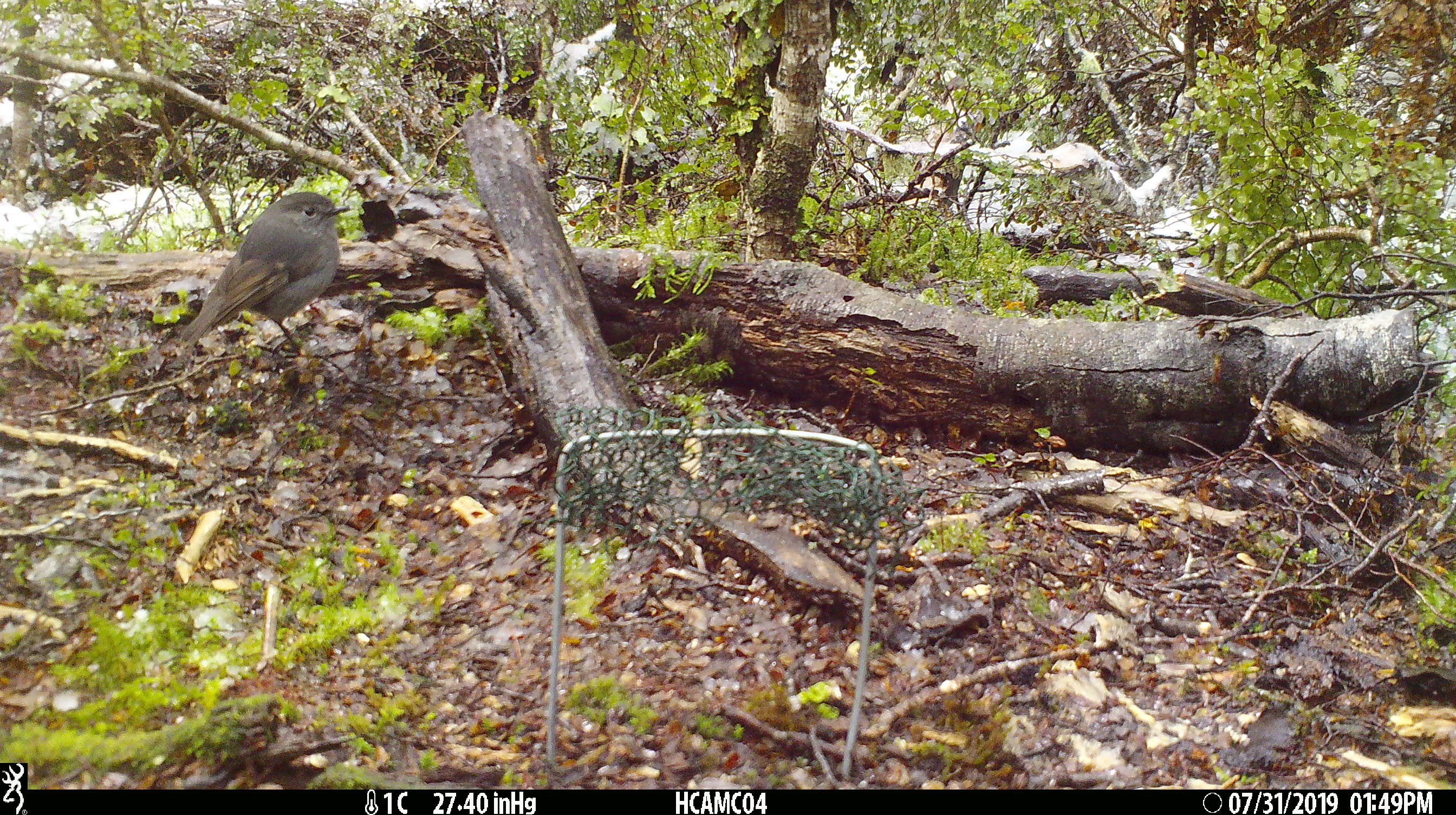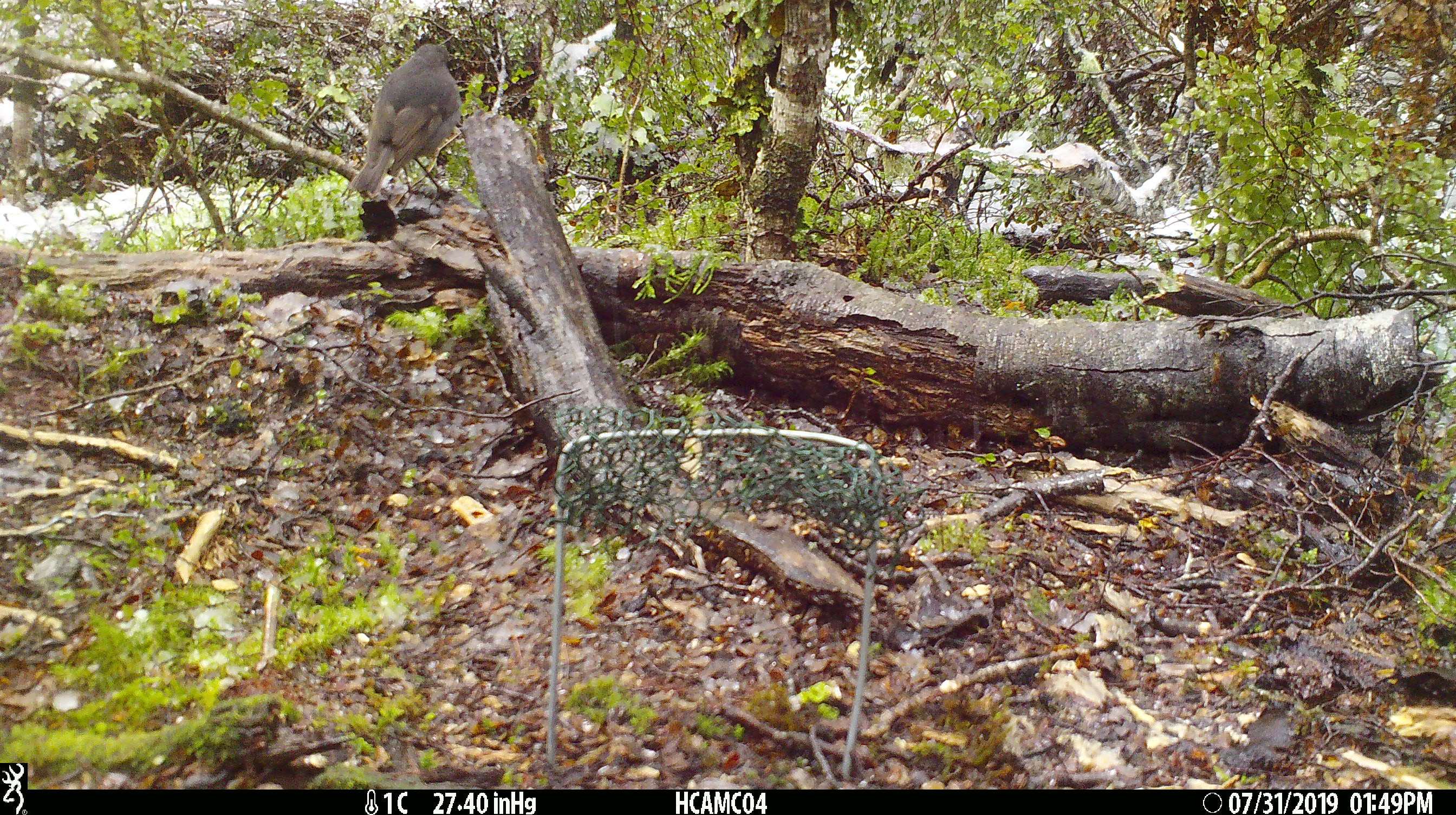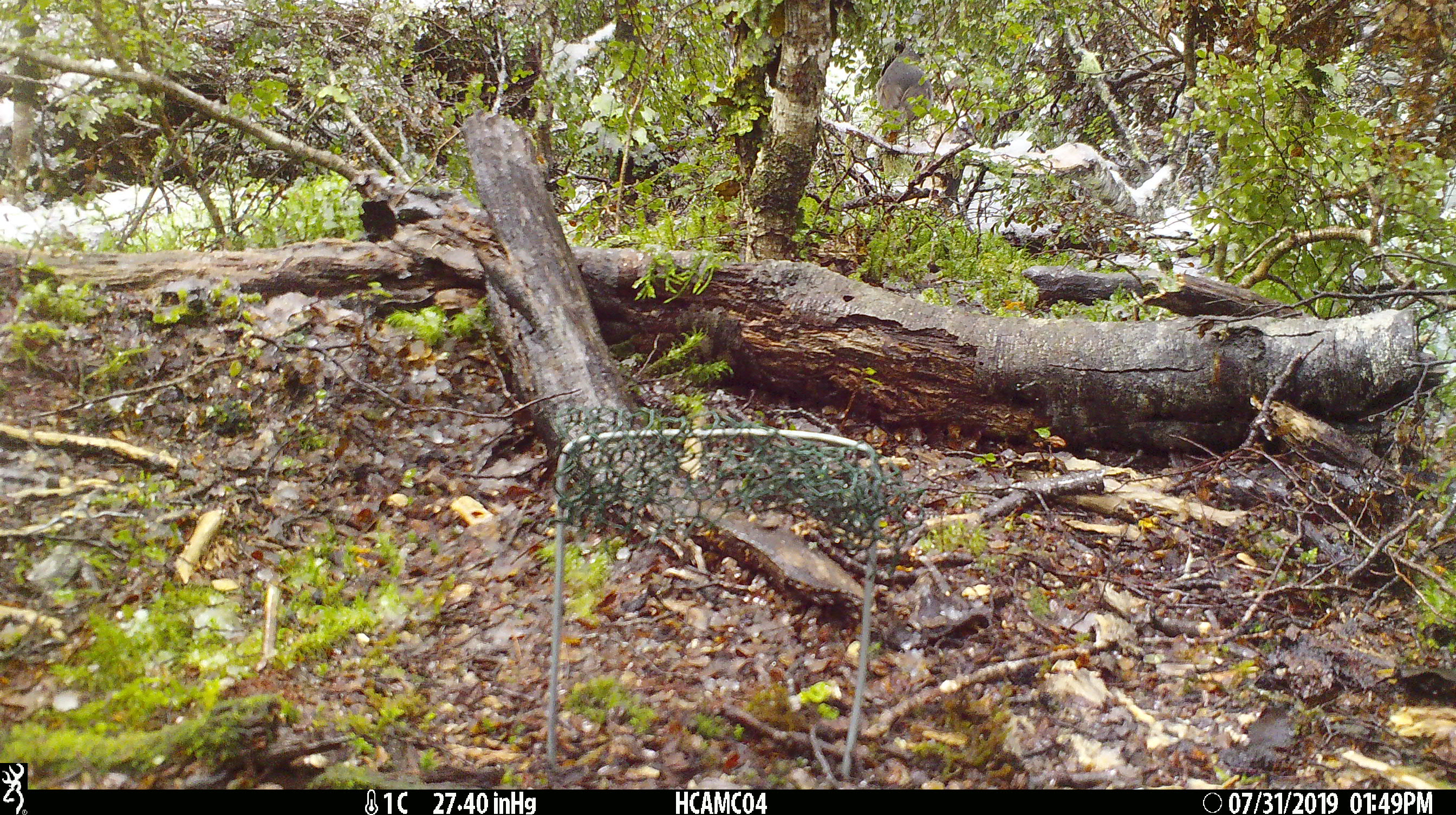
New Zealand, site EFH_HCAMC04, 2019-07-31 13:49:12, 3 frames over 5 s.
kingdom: Animalia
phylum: Chordata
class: Aves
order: Passeriformes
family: Petroicidae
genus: Petroica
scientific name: Petroica australis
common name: new zealand robin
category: robin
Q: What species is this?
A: Robin (new zealand robin) (Petroica australis).